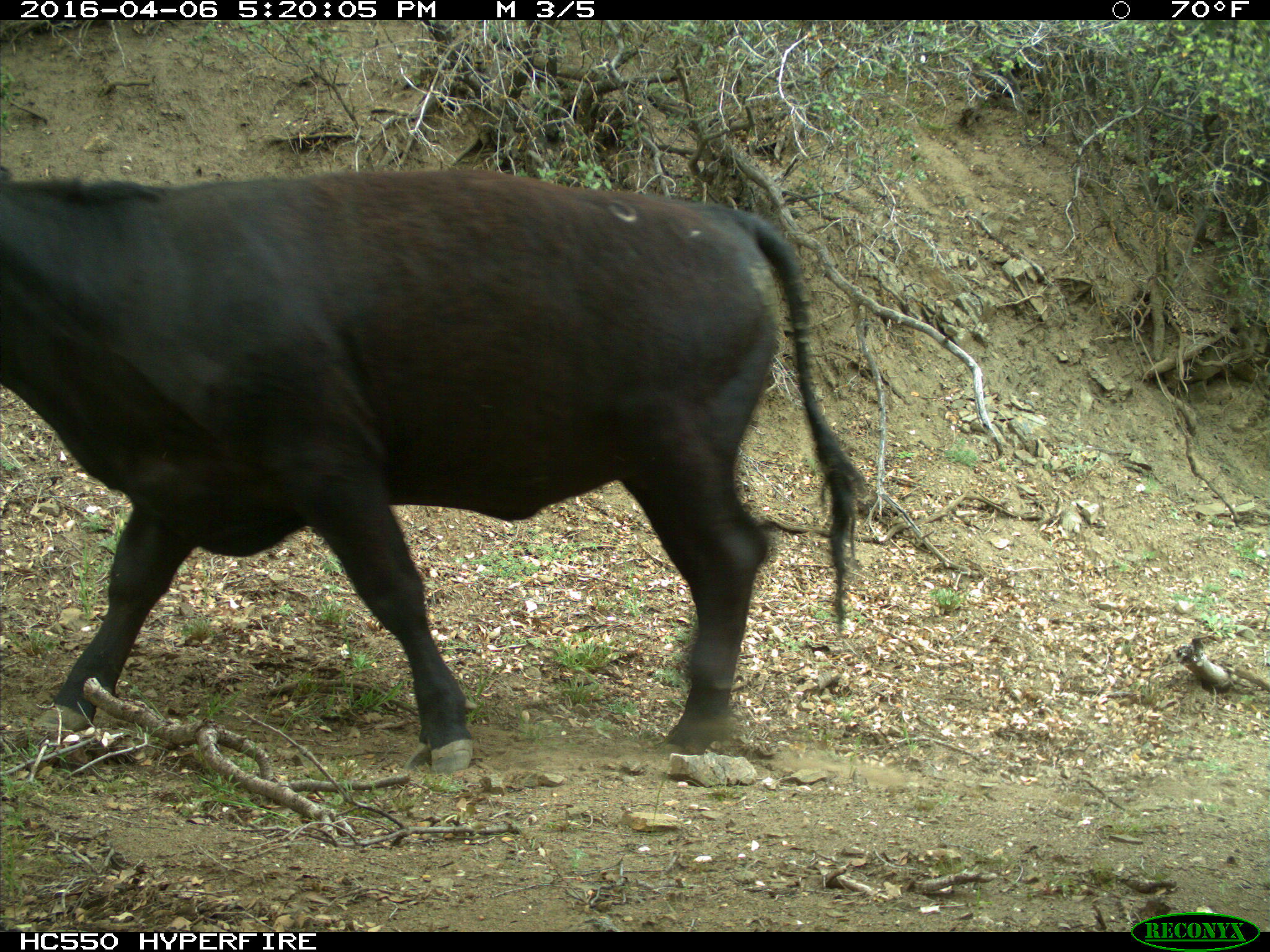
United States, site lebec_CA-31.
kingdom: Animalia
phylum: Chordata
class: Mammalia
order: Artiodactyla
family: Bovidae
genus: Bos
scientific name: Bos taurus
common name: domestic cow